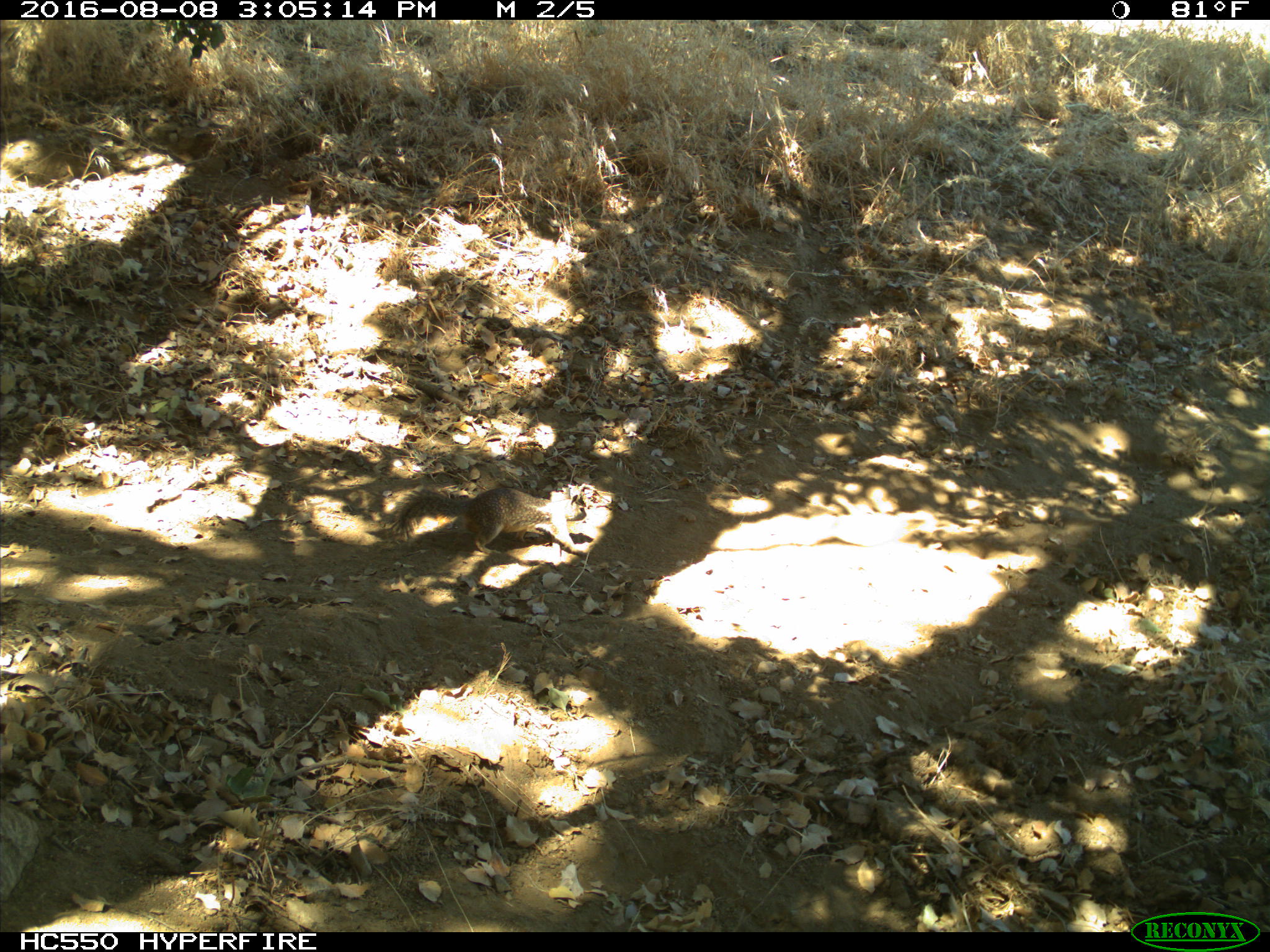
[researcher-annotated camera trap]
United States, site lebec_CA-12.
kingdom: Animalia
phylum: Chordata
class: Mammalia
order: Rodentia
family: Sciuridae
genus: Otospermophilus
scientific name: Otospermophilus beecheyi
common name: california ground squirrel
Otospermophilus beecheyi (california ground squirrel).